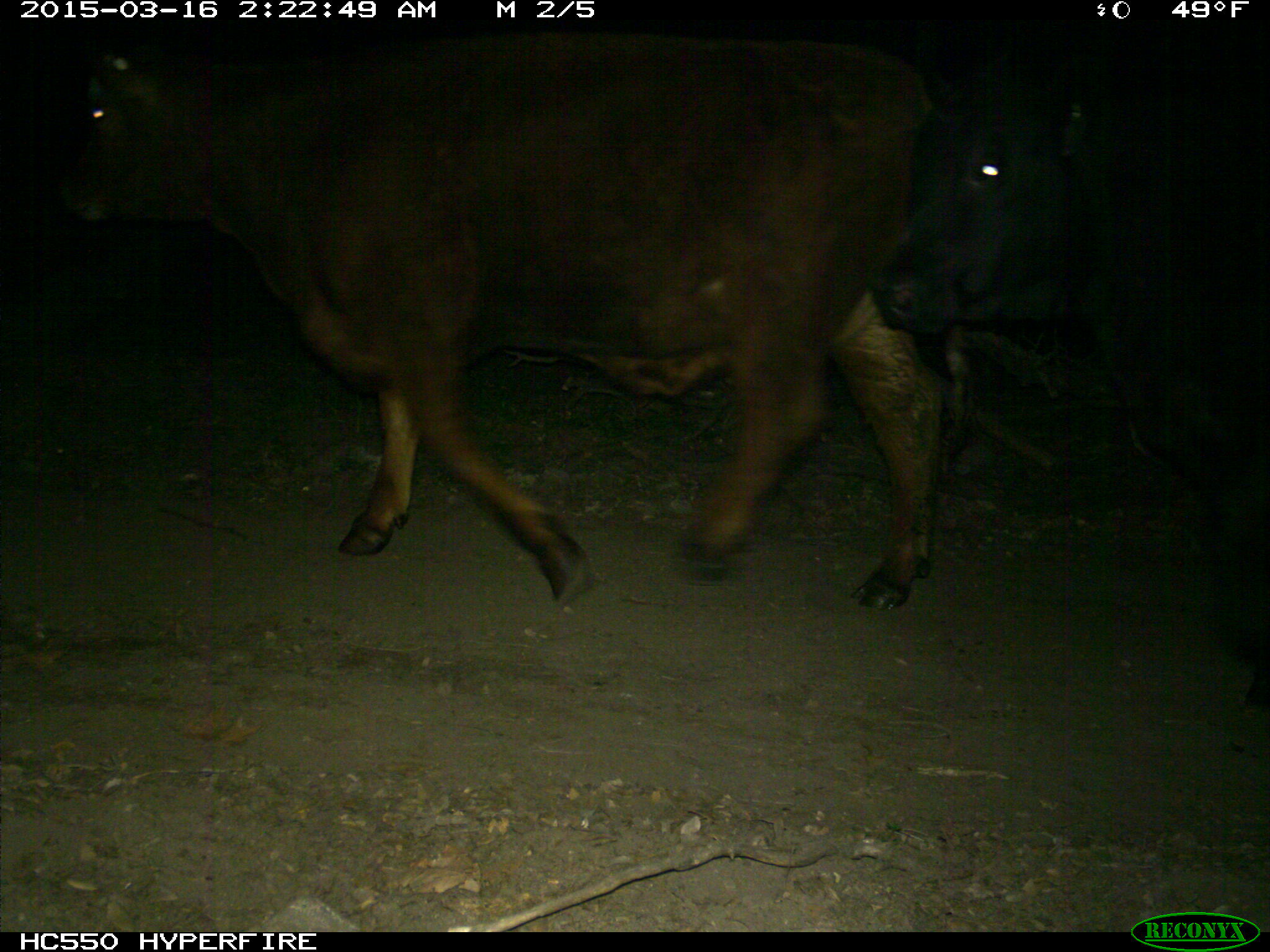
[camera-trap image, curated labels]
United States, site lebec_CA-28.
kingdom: Animalia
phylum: Chordata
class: Mammalia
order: Artiodactyla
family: Bovidae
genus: Bos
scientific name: Bos taurus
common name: domestic cow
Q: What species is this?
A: Bos taurus (domestic cow).